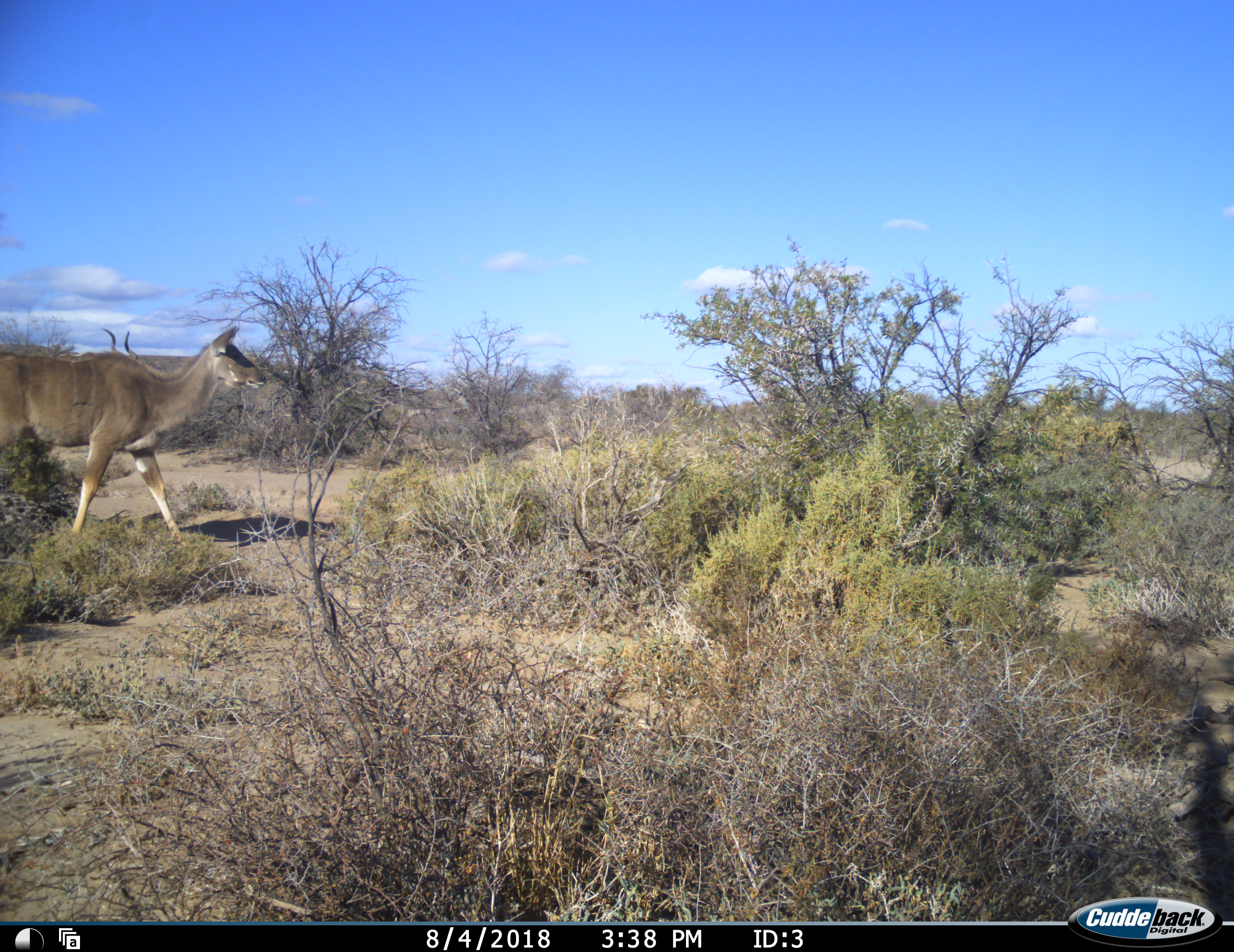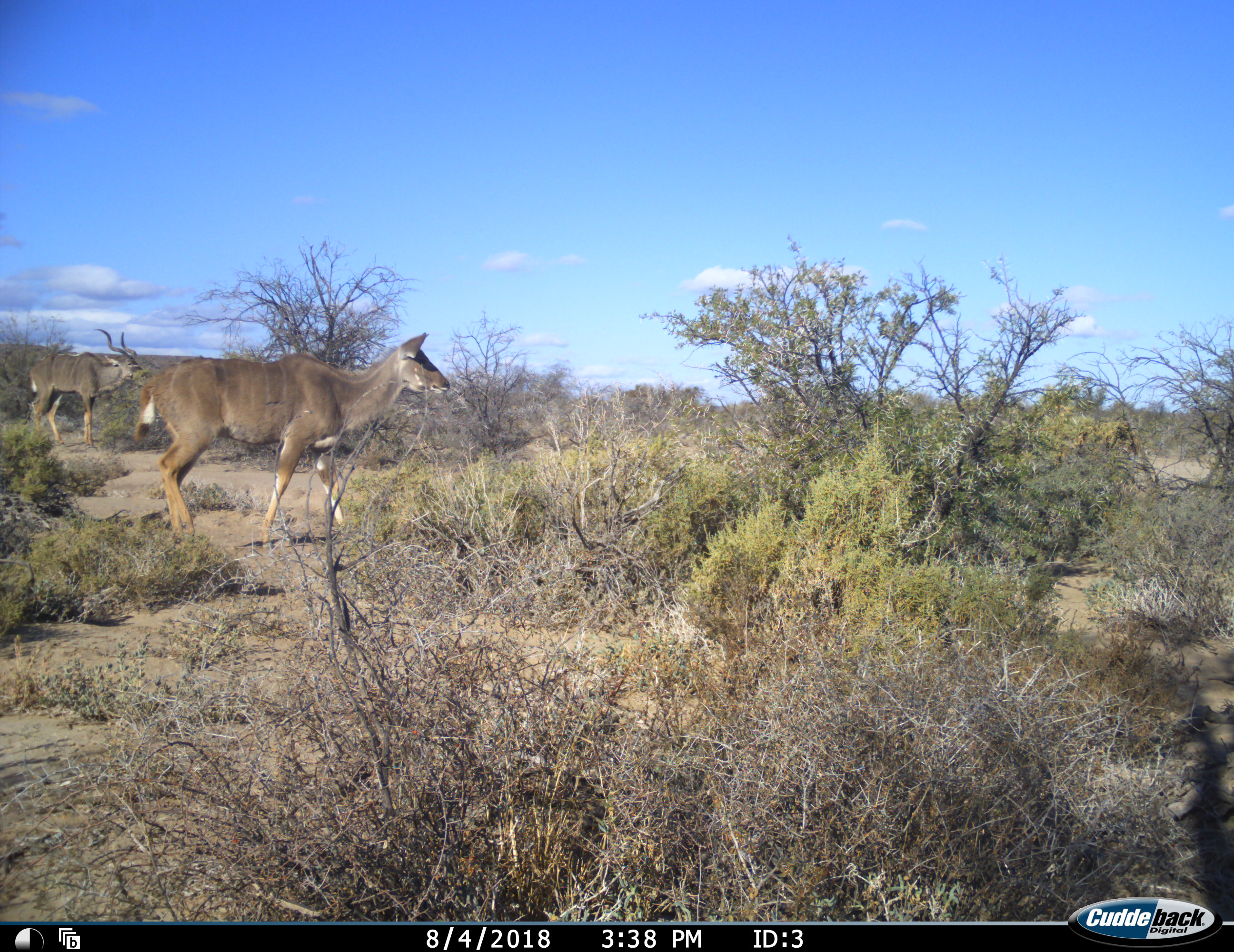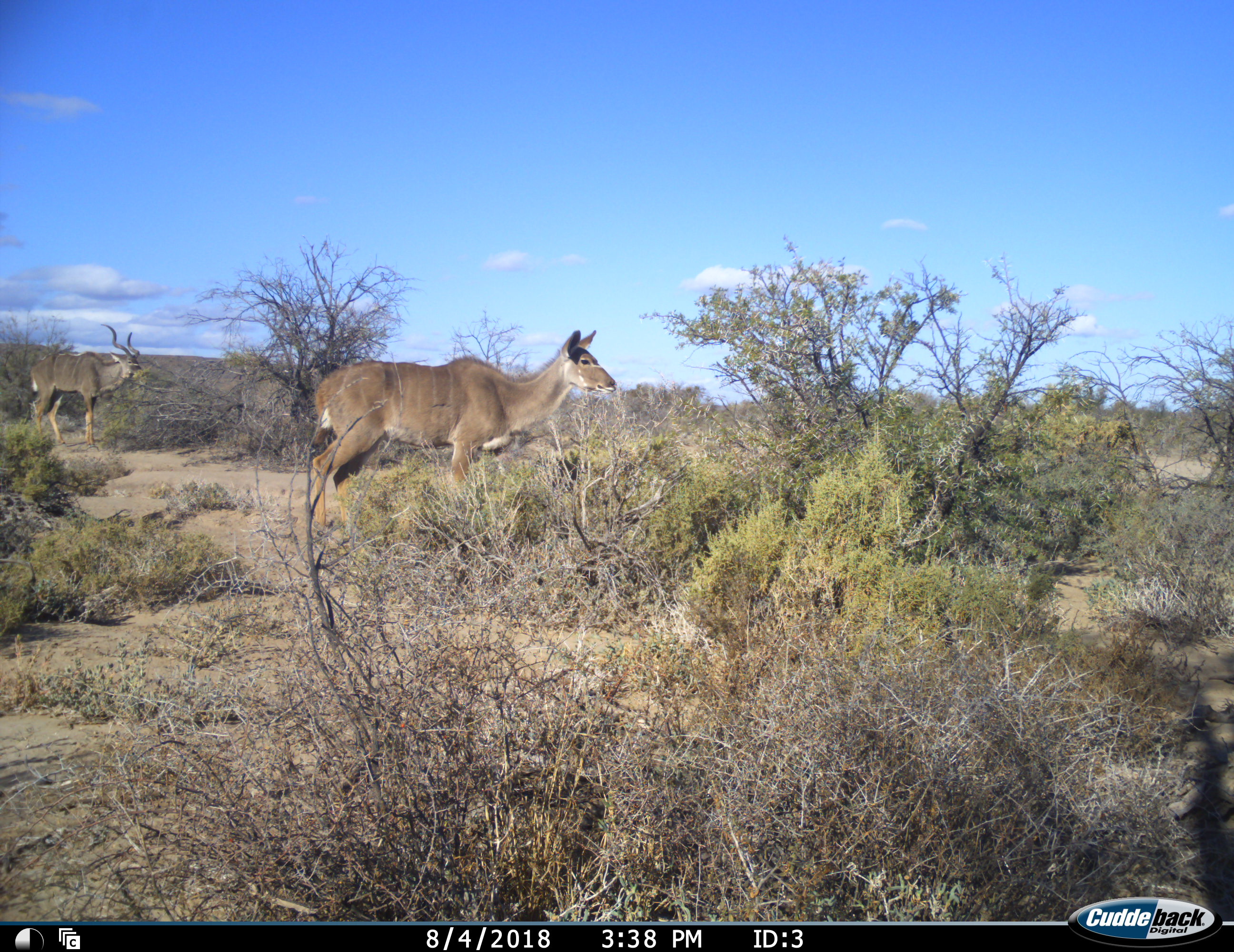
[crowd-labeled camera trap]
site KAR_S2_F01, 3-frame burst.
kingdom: Animalia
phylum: Chordata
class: Mammalia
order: Artiodactyla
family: Bovidae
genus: Tragelaphus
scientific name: Tragelaphus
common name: kudu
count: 2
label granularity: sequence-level